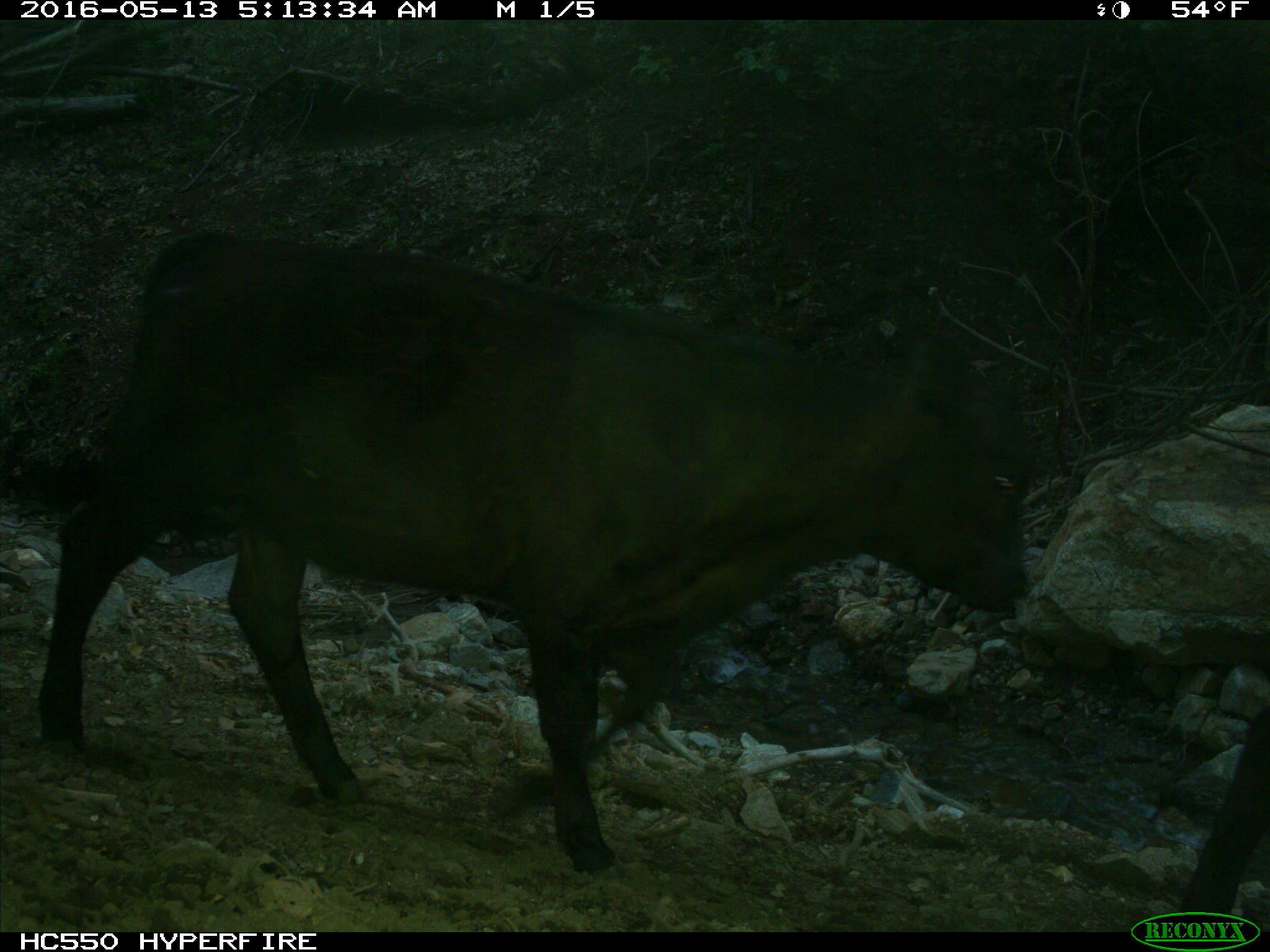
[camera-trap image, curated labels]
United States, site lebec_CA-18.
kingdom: Animalia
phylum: Chordata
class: Mammalia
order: Artiodactyla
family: Bovidae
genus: Bos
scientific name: Bos taurus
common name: domestic cow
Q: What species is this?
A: Bos taurus (domestic cow).